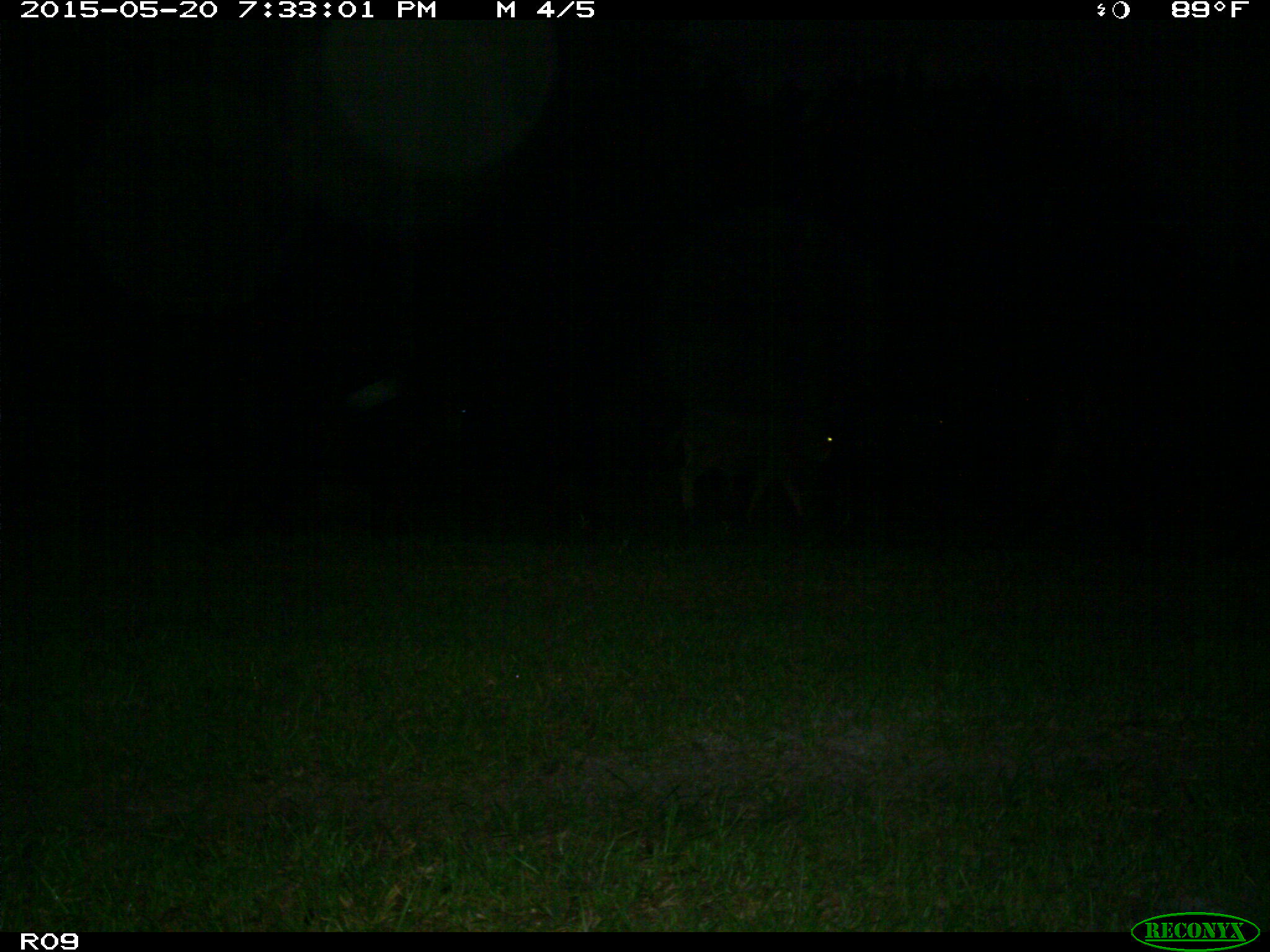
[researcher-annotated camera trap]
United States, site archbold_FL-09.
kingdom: Animalia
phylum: Chordata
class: Mammalia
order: Artiodactyla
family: Bovidae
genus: Bos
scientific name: Bos taurus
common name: domestic cow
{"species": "Bos taurus (domestic cow)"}